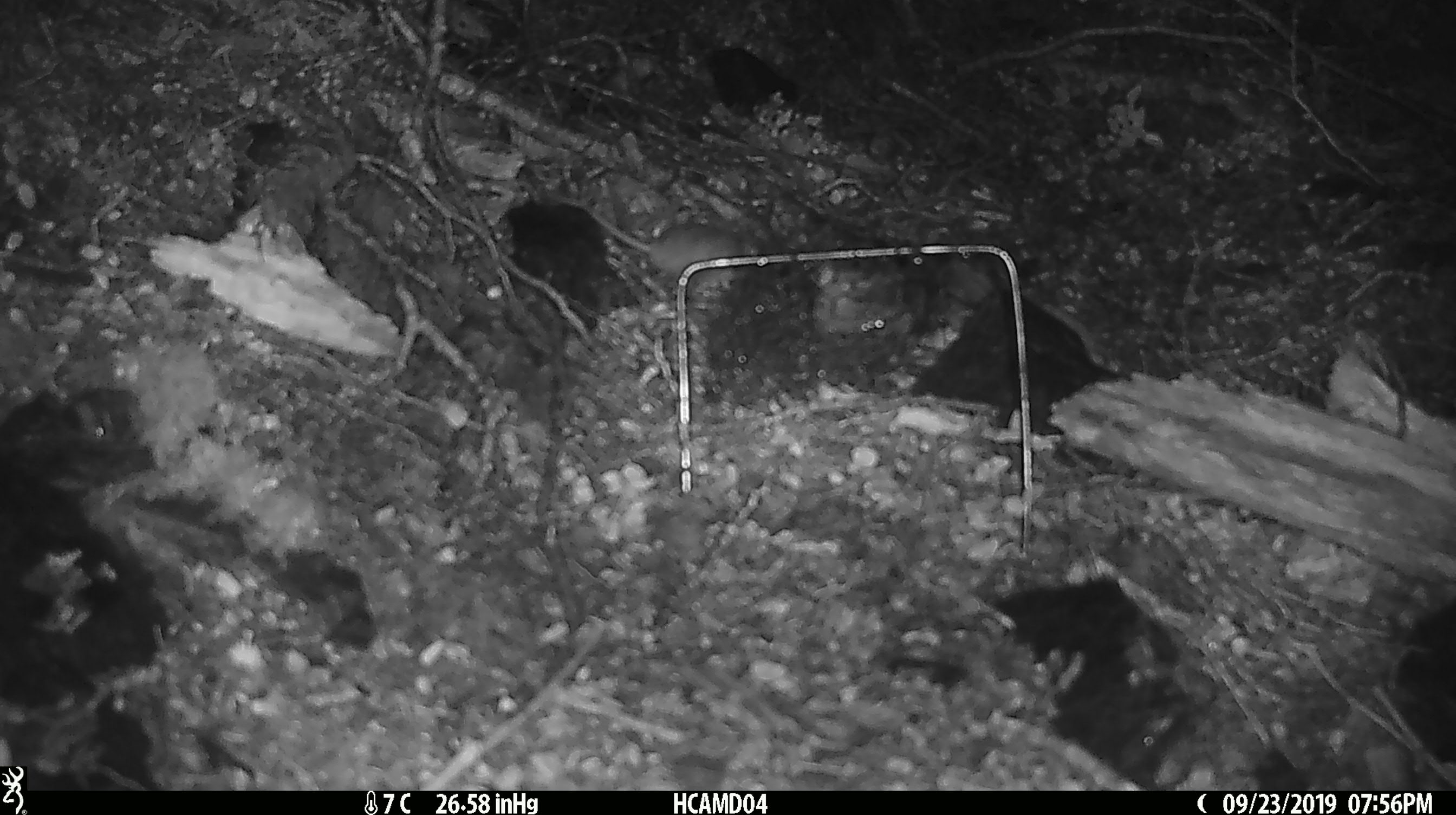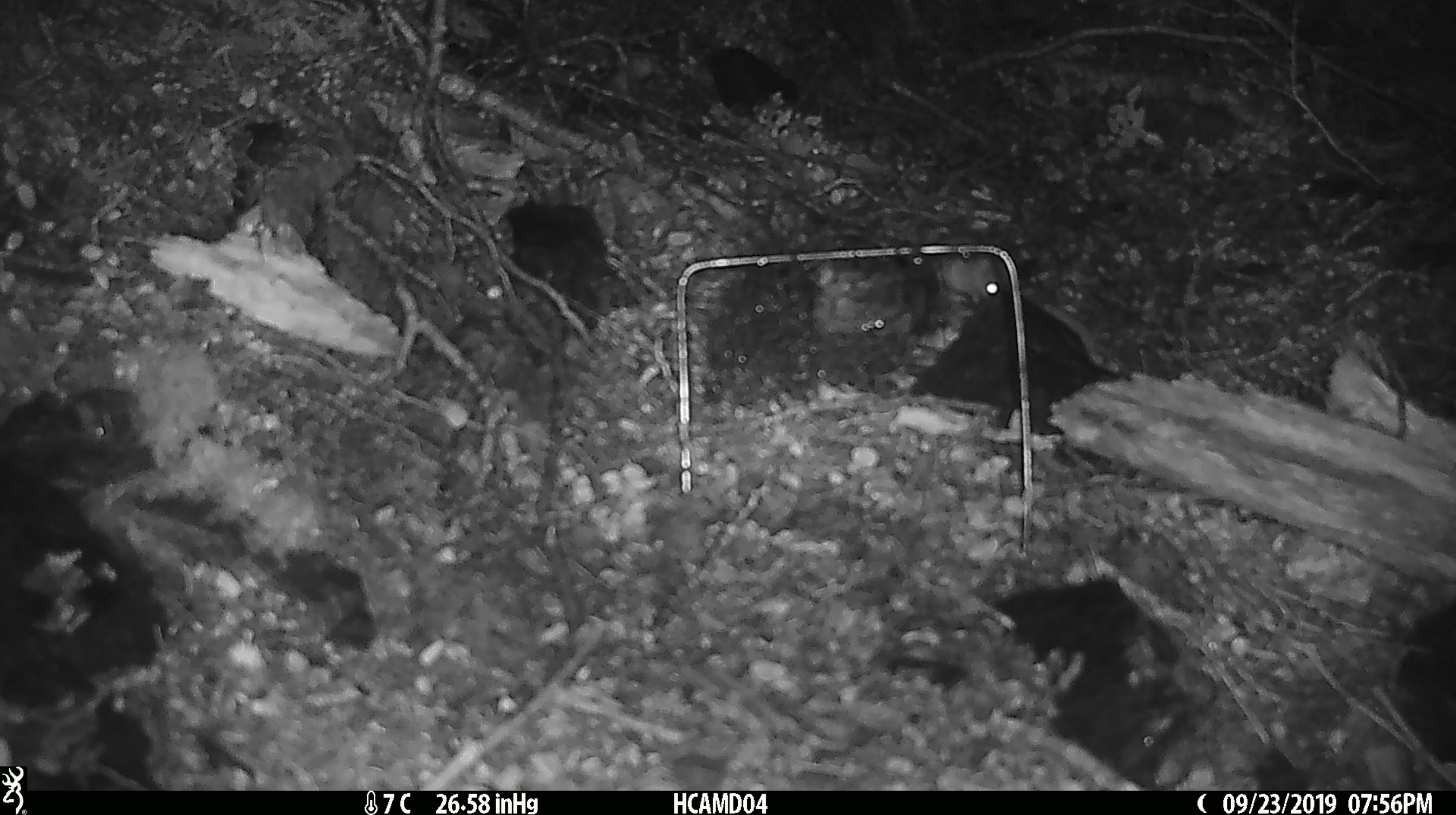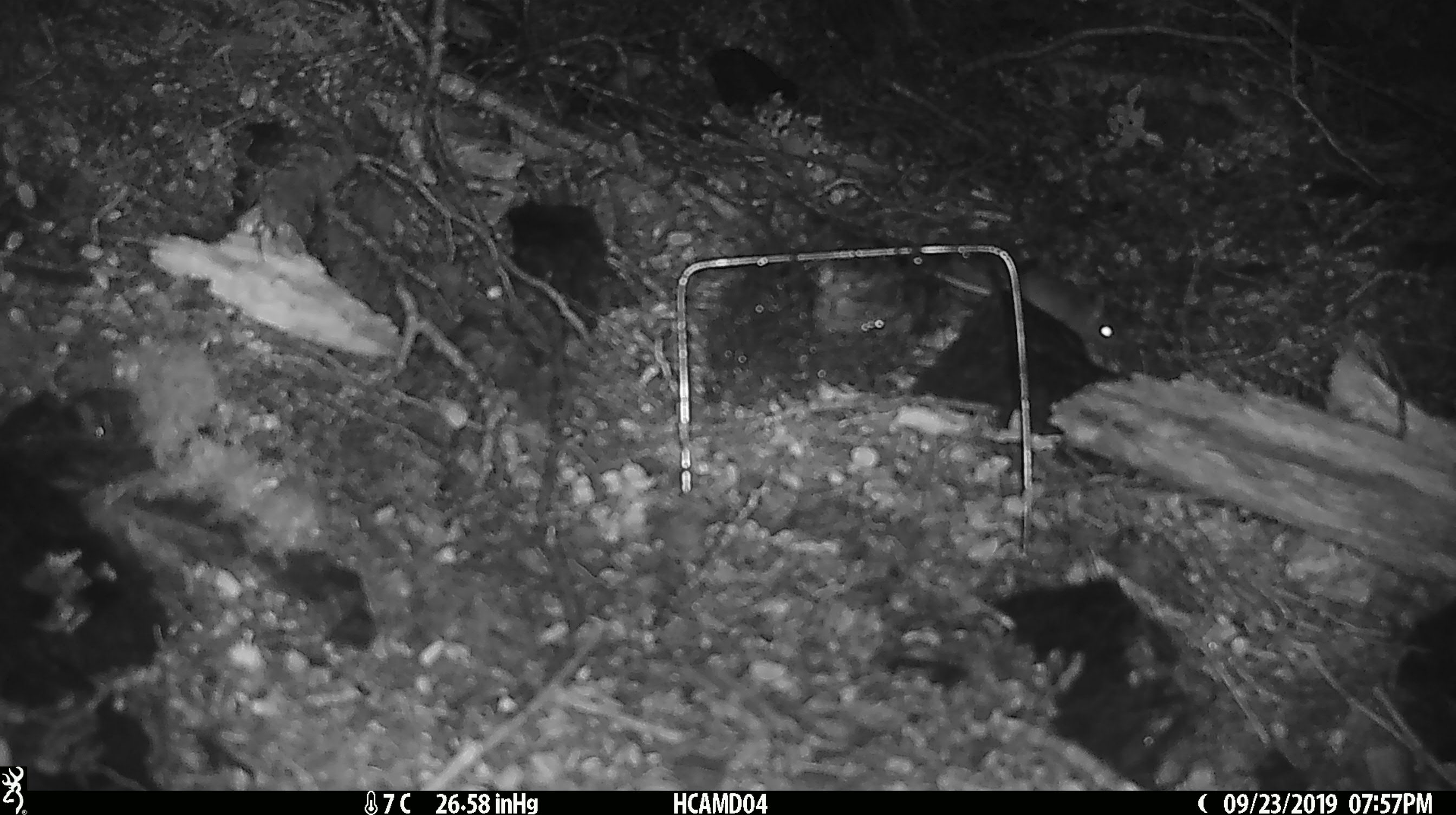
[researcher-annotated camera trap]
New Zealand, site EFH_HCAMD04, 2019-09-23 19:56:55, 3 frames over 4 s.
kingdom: Animalia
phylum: Chordata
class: Mammalia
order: Rodentia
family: Muridae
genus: Mus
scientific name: Mus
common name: mouse